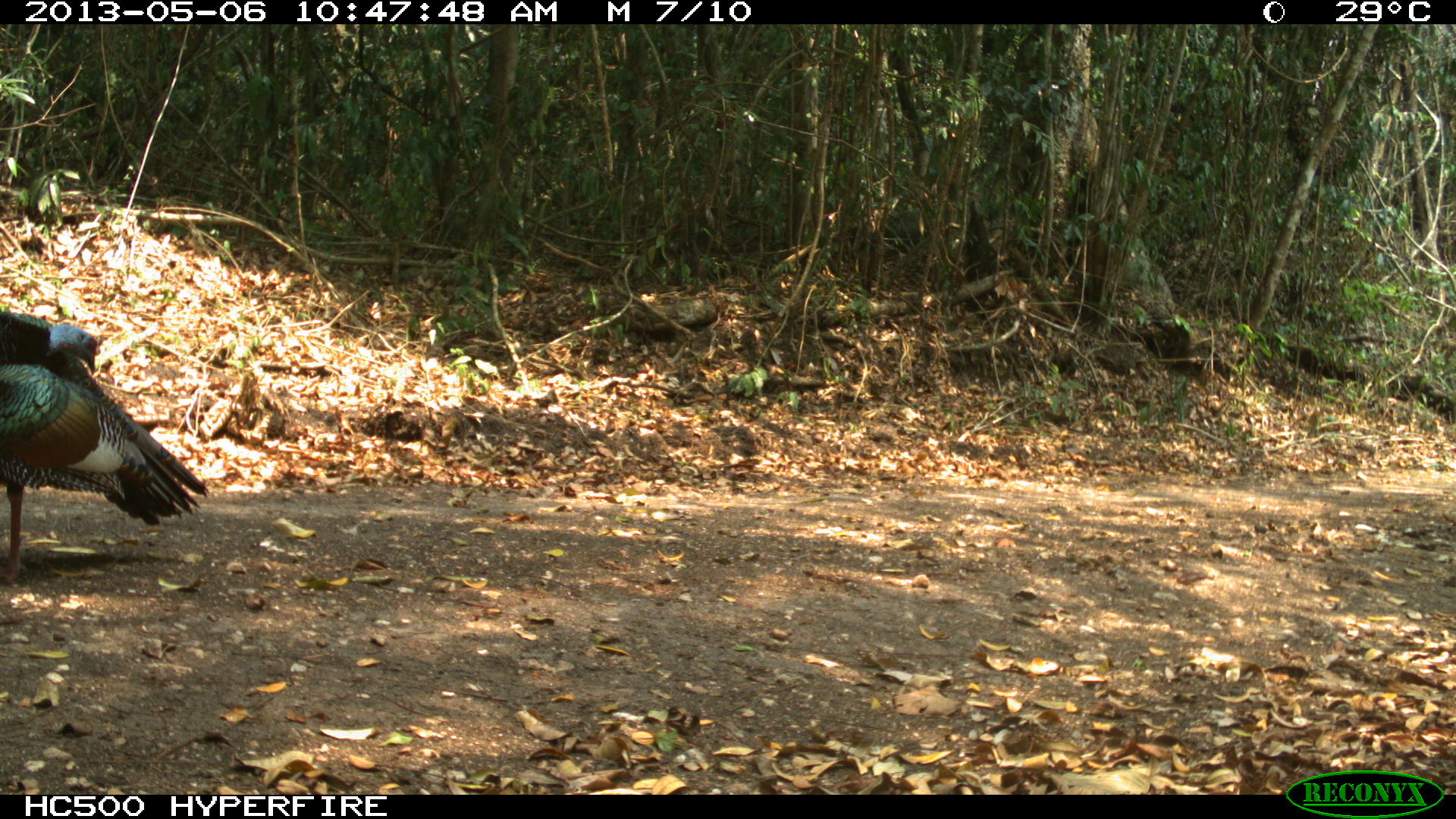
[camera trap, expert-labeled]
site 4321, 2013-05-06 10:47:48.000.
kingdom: Animalia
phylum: Chordata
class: Aves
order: Galliformes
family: Phasianidae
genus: Meleagris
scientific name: Meleagris ocellata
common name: ocellated turkey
Meleagris ocellata (ocellated turkey), count 1, sex male.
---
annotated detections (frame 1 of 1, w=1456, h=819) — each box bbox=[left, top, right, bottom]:
meleagris ocellata: bbox=[0, 359, 209, 581]; bbox=[0, 309, 97, 375]